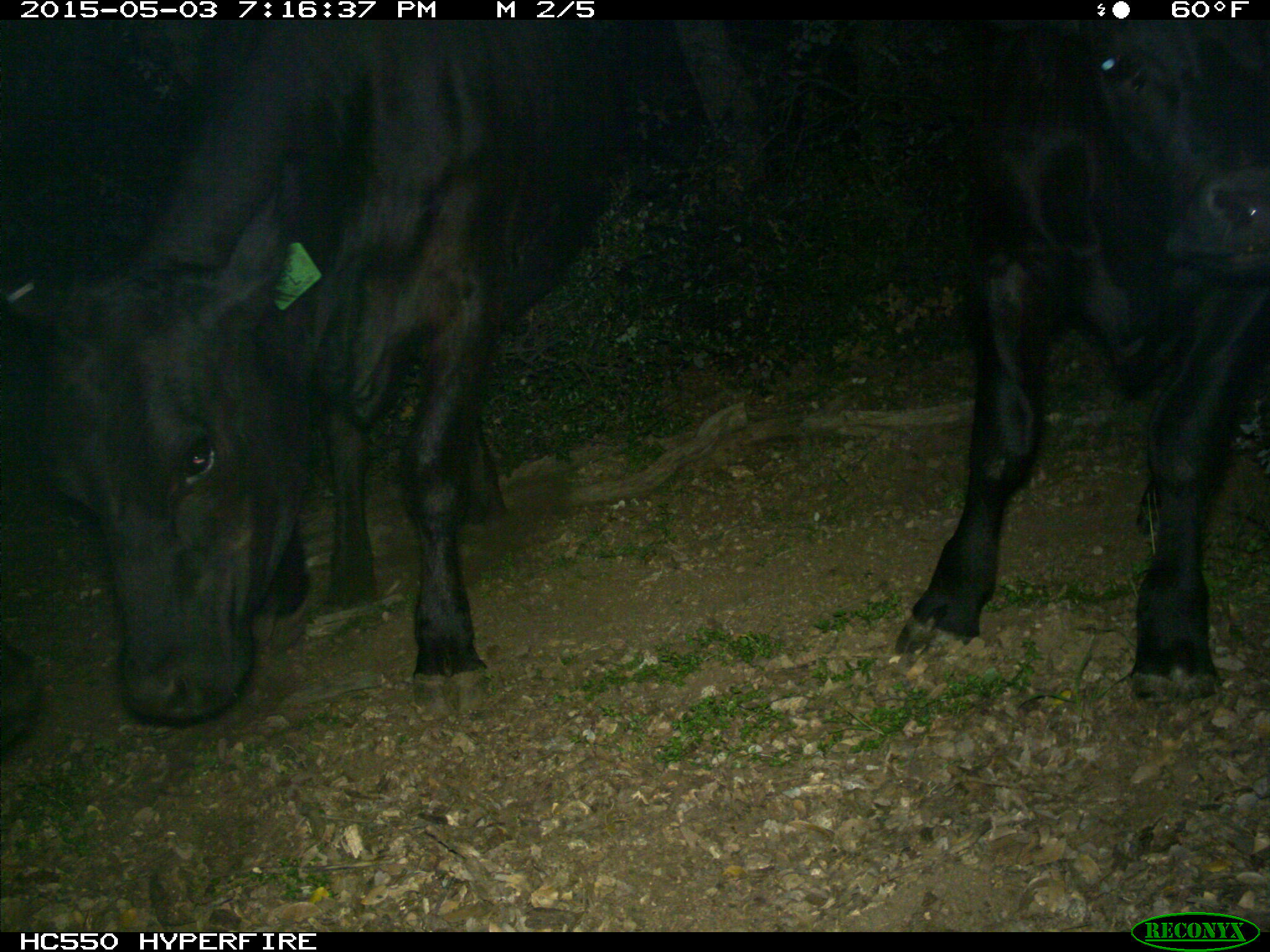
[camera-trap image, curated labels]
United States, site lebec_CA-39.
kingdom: Animalia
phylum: Chordata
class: Mammalia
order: Artiodactyla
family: Bovidae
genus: Bos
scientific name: Bos taurus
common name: domestic cow